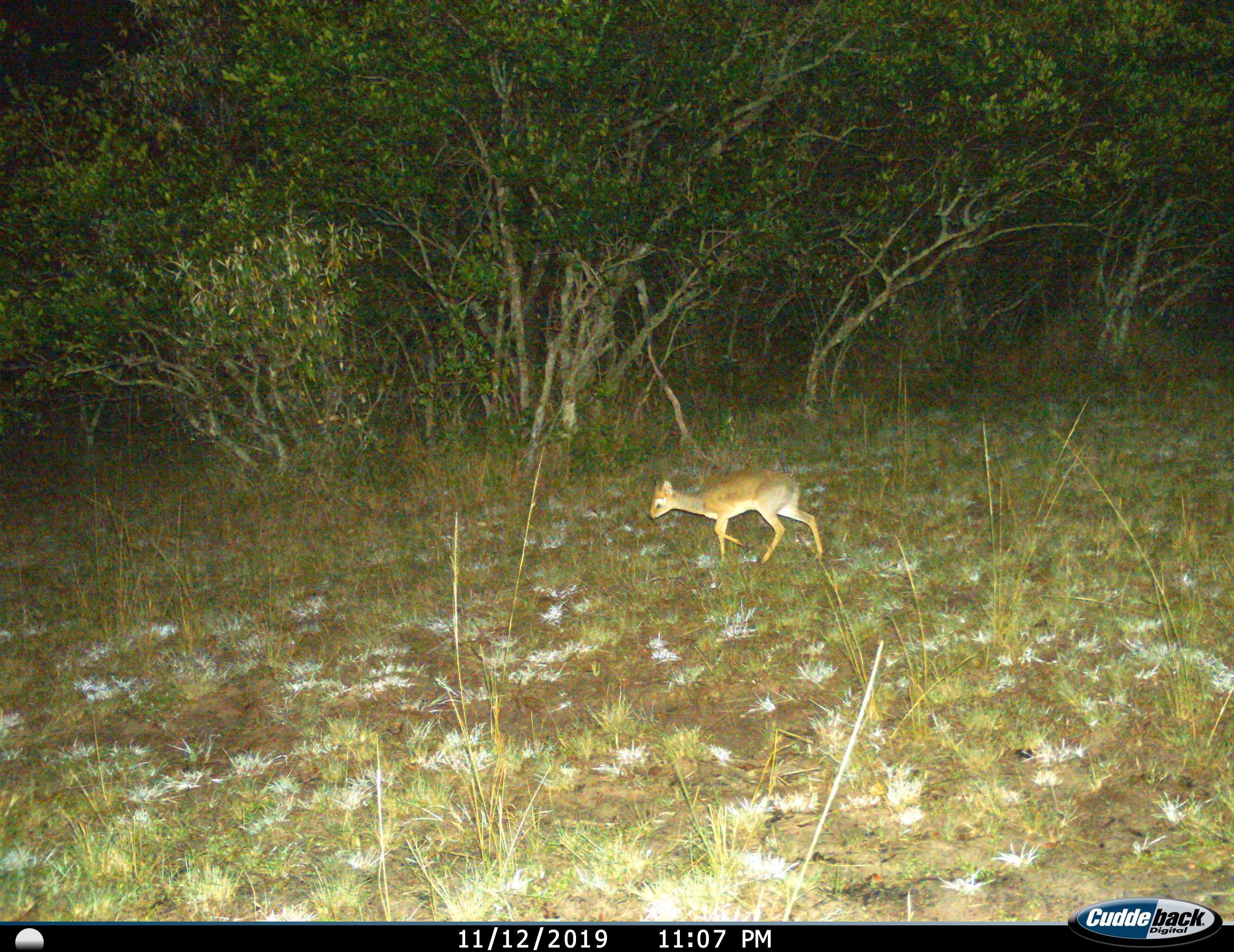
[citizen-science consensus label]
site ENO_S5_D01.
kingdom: Animalia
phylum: Chordata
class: Mammalia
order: Artiodactyla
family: Bovidae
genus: Madoqua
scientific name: Madoqua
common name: dik-dik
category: dikdik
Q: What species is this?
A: Dikdik (dik-dik) (Madoqua).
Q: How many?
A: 1.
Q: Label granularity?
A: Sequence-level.